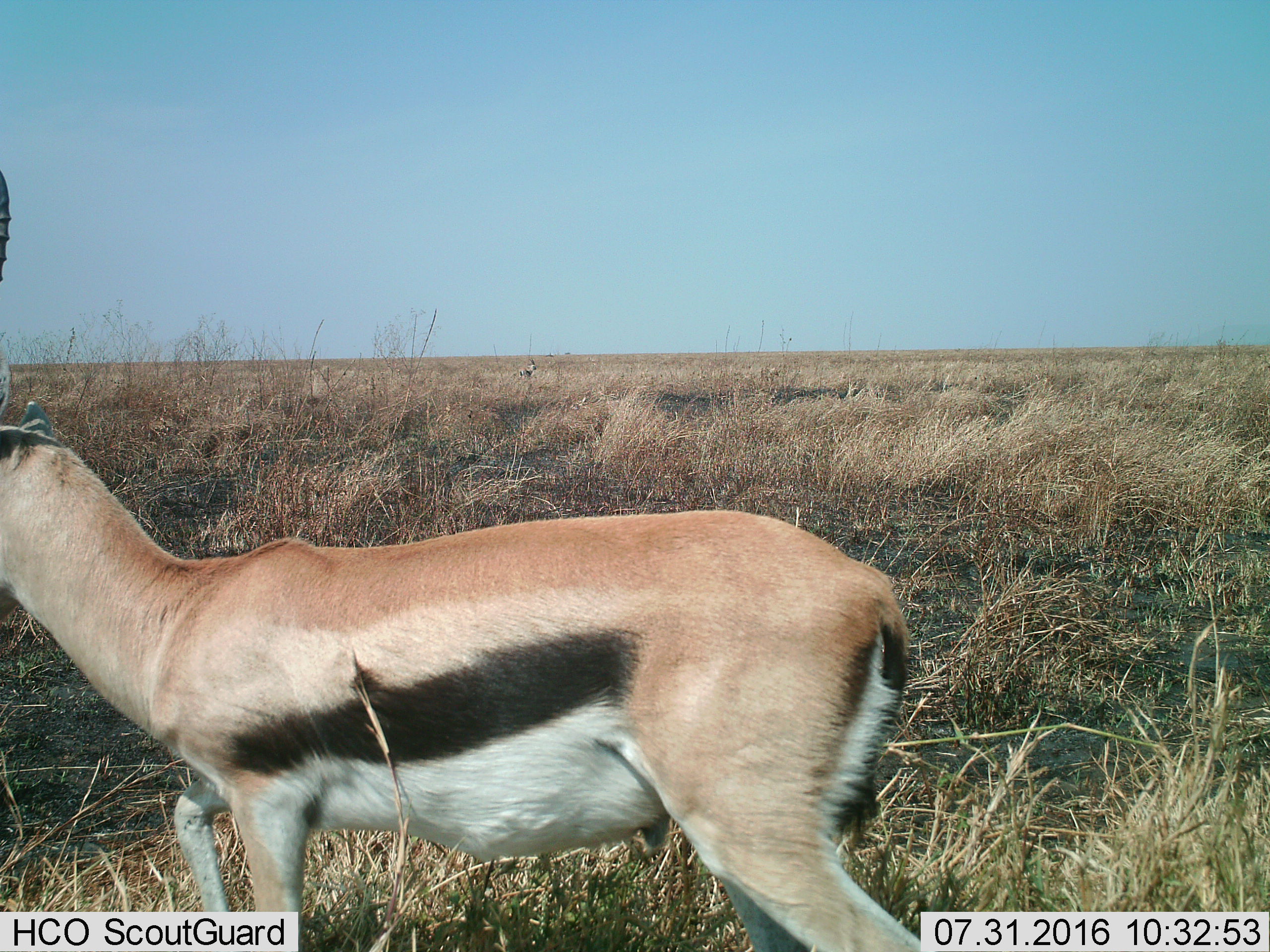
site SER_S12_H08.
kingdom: Animalia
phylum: Chordata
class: Mammalia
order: Artiodactyla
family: Bovidae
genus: Eudorcas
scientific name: Eudorcas thomsonii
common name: thomson's gazelle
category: gazellethomsons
Gazellethomsons (thomson's gazelle) (Eudorcas thomsonii), count 1. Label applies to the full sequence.